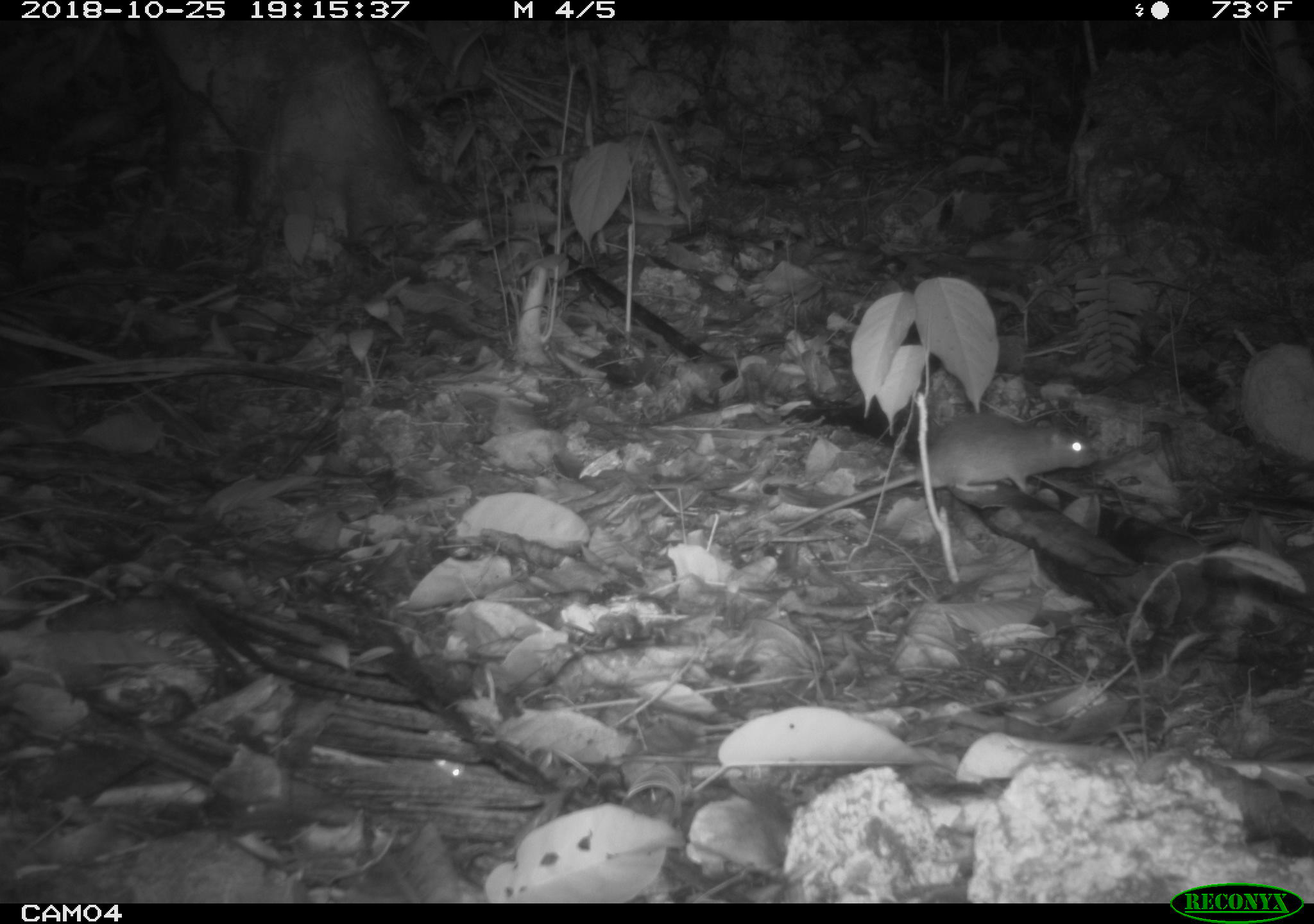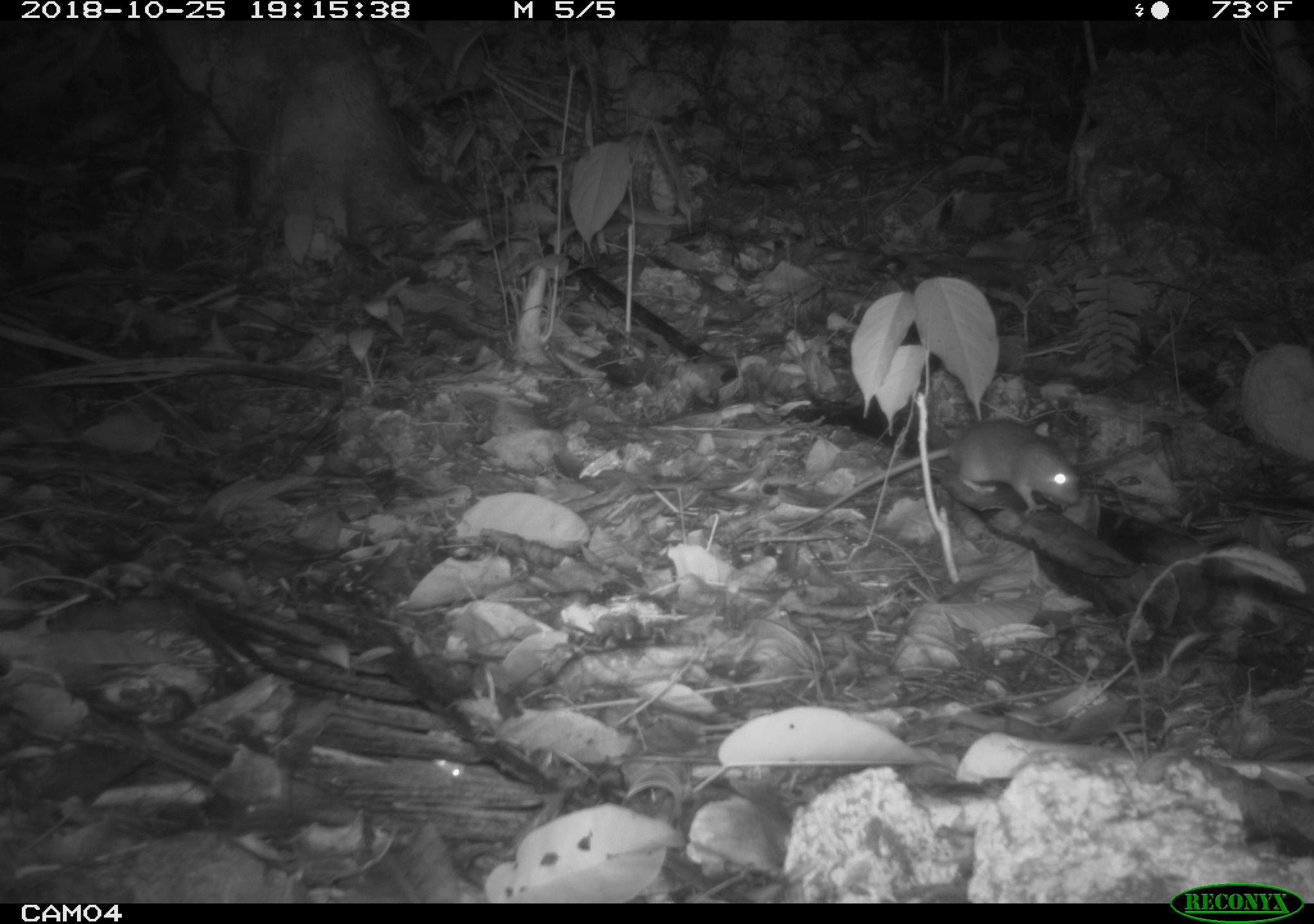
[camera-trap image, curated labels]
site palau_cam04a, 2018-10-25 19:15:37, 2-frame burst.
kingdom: Animalia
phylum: Chordata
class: Mammalia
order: Rodentia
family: Muridae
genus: Rattus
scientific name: Rattus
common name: rat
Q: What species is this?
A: Rat (Rattus).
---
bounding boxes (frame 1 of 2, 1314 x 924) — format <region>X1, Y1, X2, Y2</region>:
rat: <region>769, 413, 1095, 528</region>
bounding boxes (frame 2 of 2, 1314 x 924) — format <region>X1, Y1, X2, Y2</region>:
rat: <region>772, 415, 1082, 525</region>